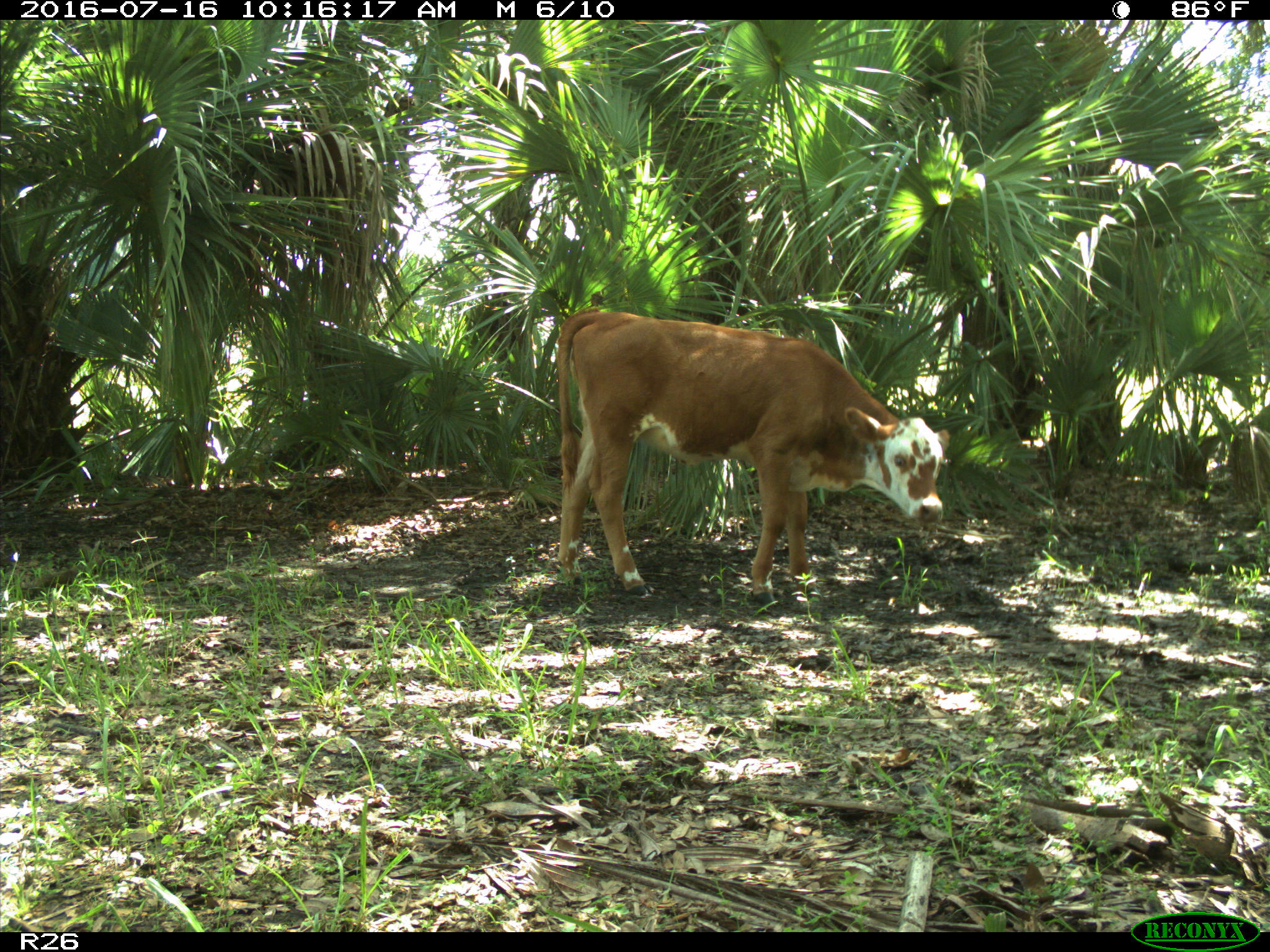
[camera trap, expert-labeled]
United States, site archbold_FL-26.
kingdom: Animalia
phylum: Chordata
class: Mammalia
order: Artiodactyla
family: Bovidae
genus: Bos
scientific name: Bos taurus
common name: domestic cow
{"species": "Bos taurus (domestic cow)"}